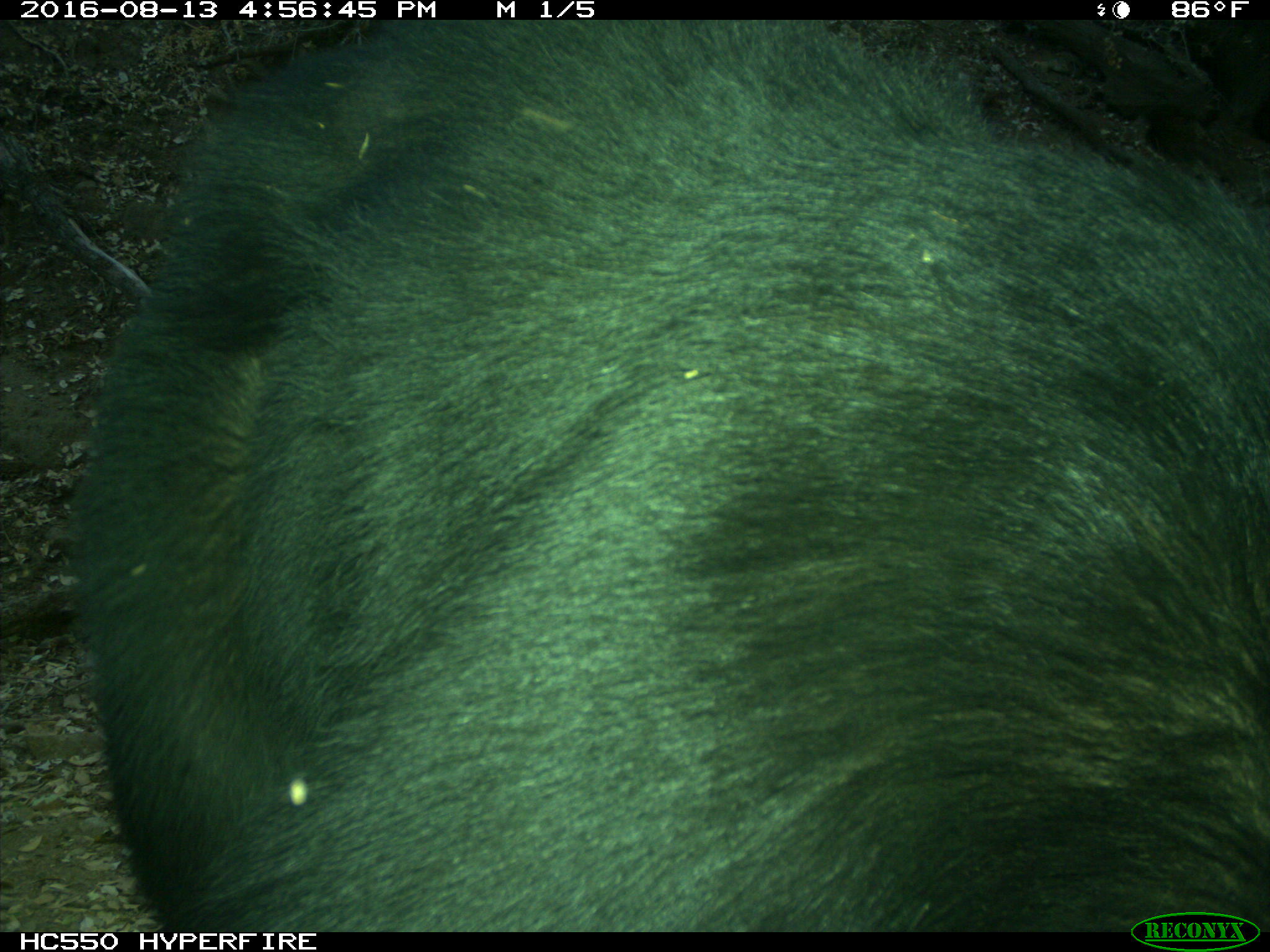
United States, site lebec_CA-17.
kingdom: Animalia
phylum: Chordata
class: Mammalia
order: Carnivora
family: Ursidae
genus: Ursus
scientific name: Ursus americanus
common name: american black bear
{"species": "Ursus americanus (american black bear)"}